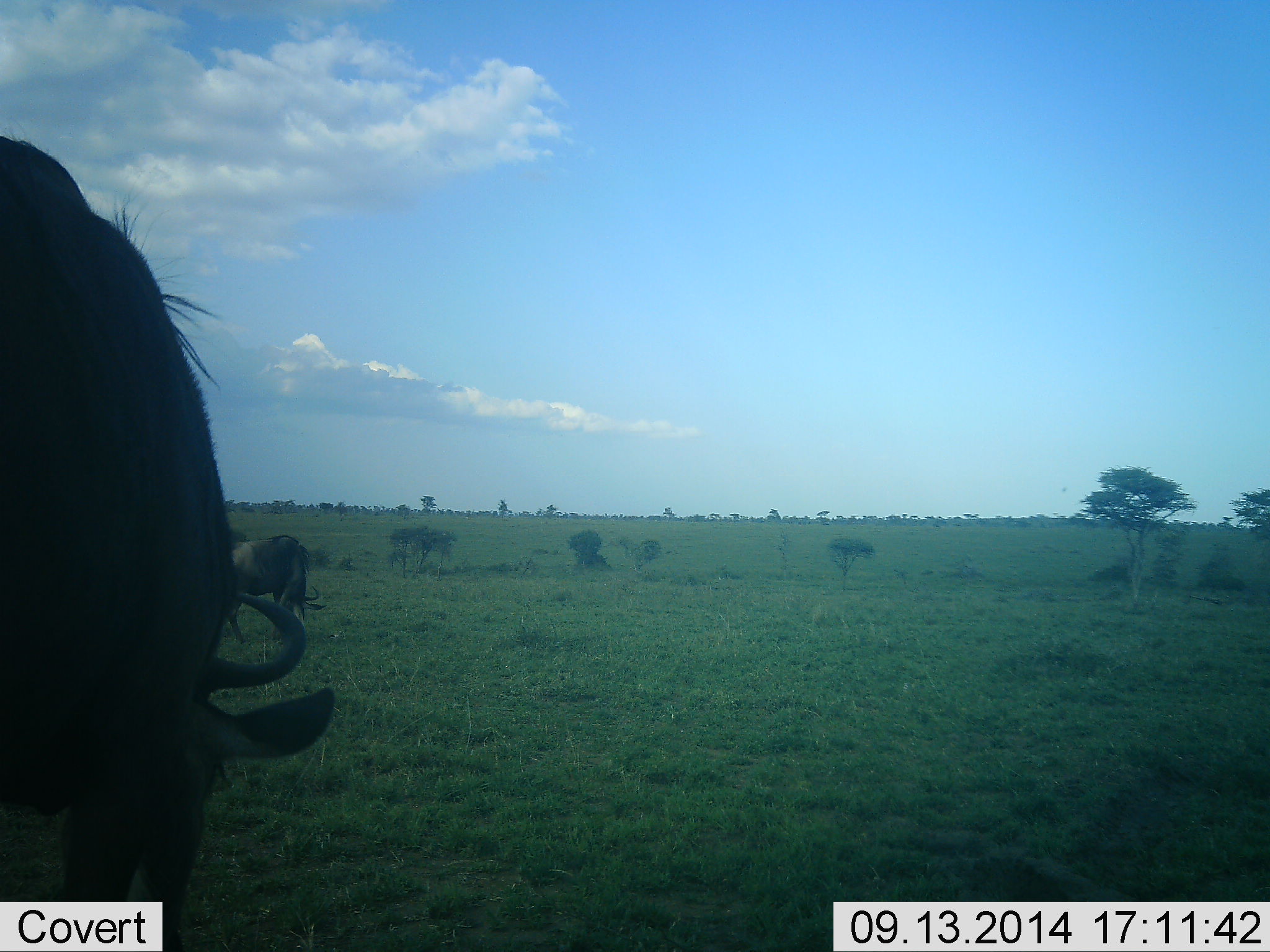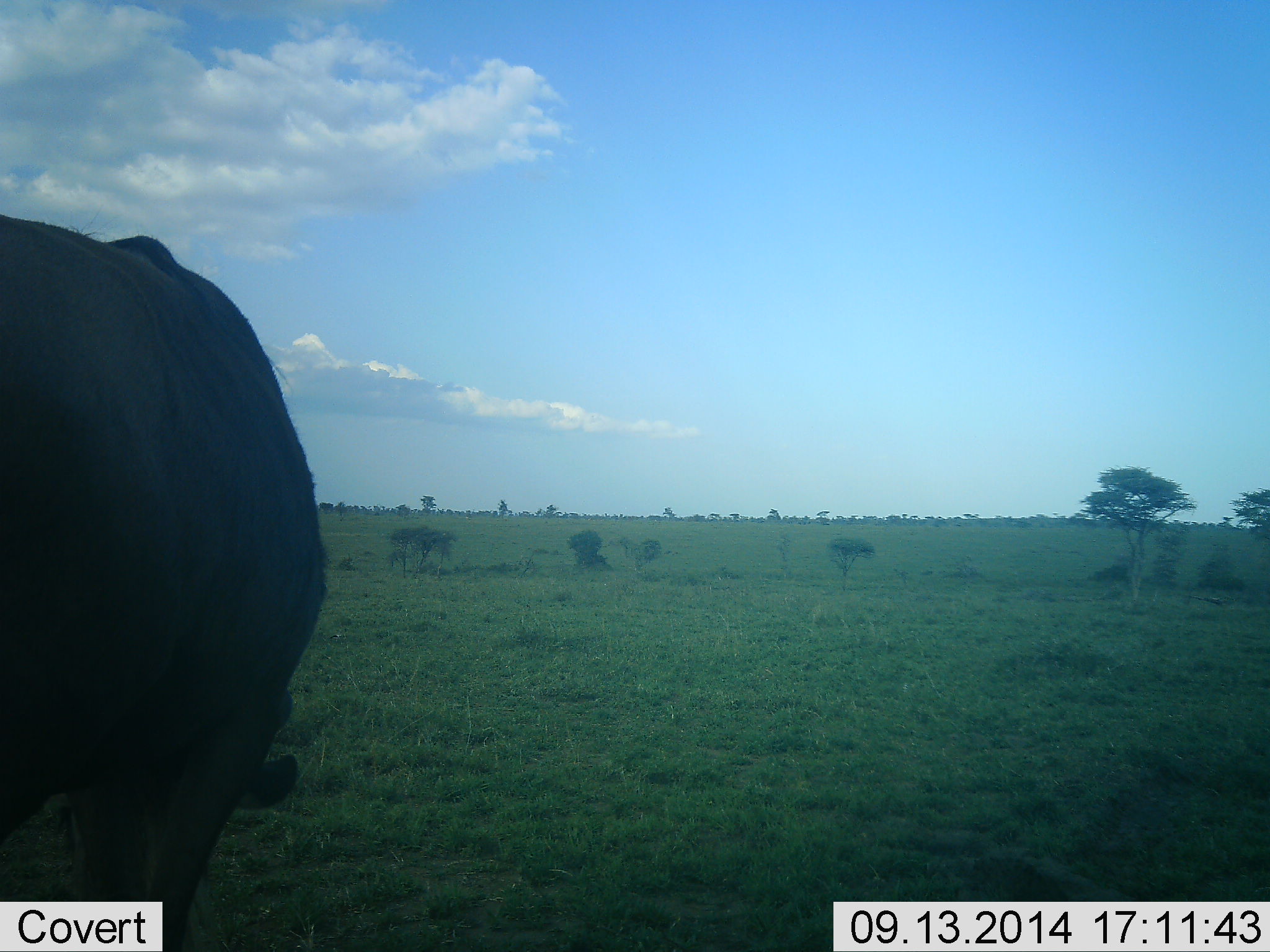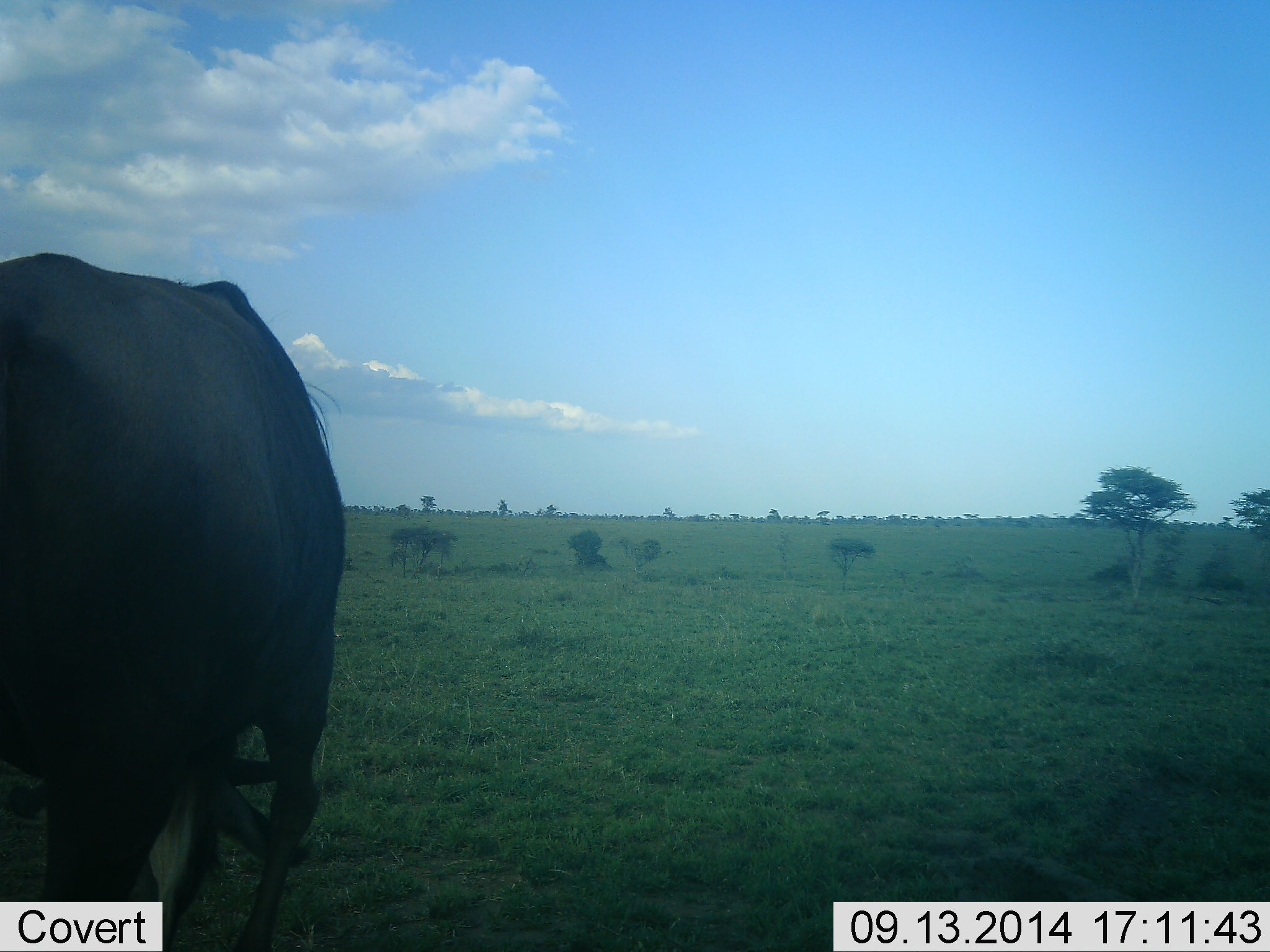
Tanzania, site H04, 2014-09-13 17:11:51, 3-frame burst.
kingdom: Animalia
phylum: Chordata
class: Mammalia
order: Artiodactyla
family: Bovidae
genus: Connochaetes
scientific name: Connochaetes taurinus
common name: blue wildebeest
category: wildebeest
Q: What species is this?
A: Wildebeest (blue wildebeest) (Connochaetes taurinus).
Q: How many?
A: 2.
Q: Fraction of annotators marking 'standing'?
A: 30%.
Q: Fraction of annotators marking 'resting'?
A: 0%.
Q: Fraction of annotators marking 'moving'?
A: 40%.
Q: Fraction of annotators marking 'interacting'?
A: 0%.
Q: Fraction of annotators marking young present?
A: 0%.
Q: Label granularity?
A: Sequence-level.